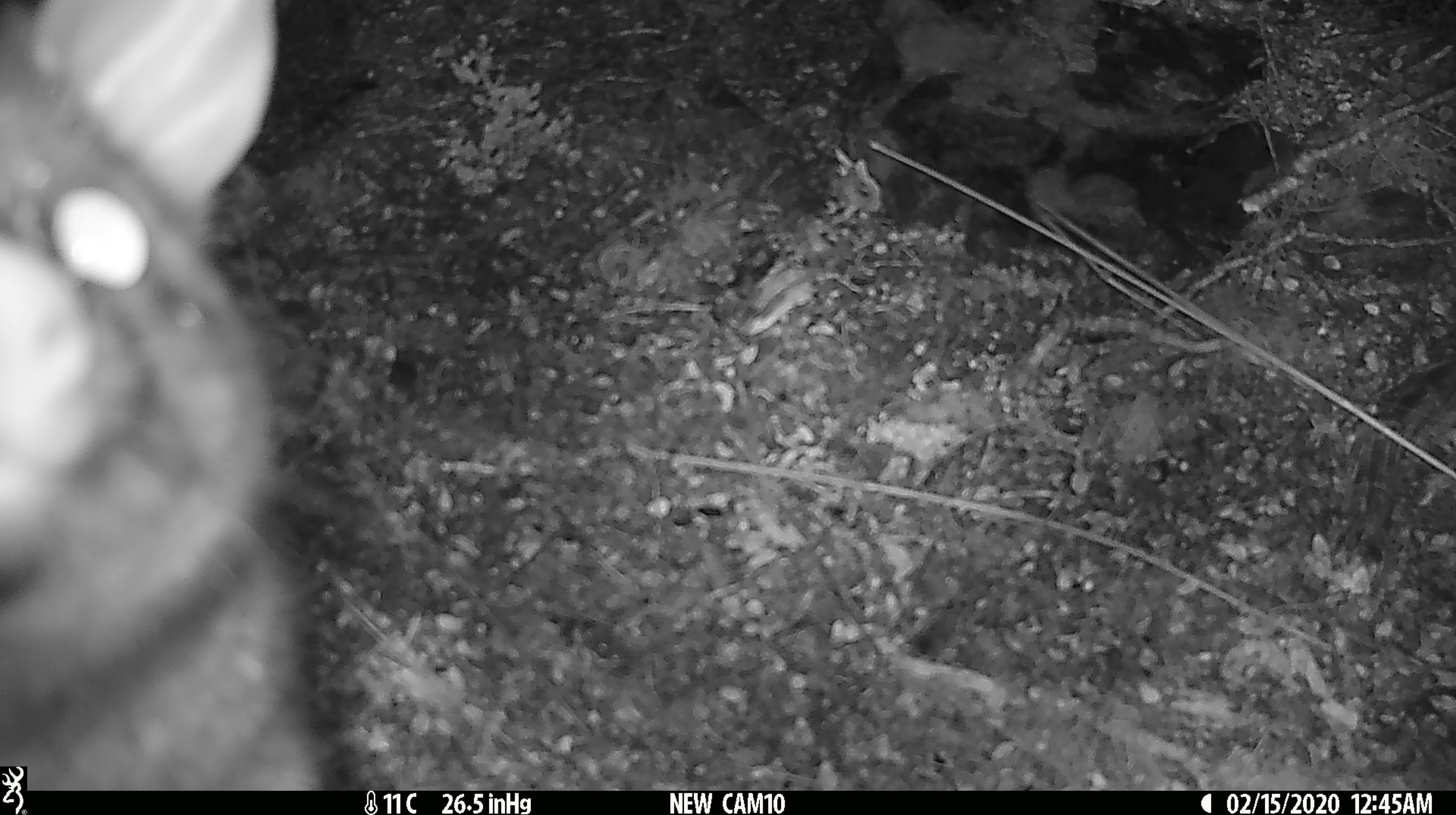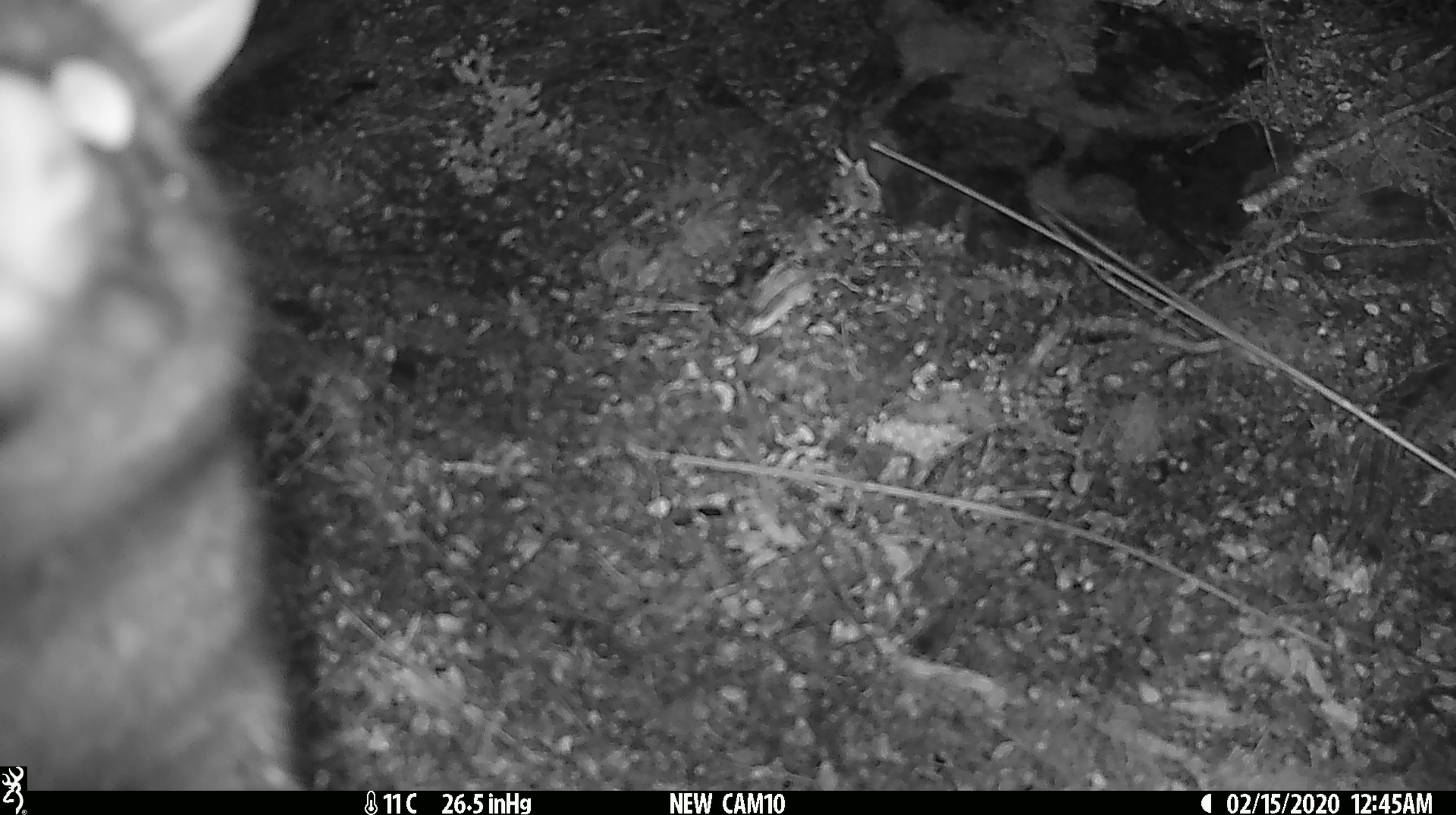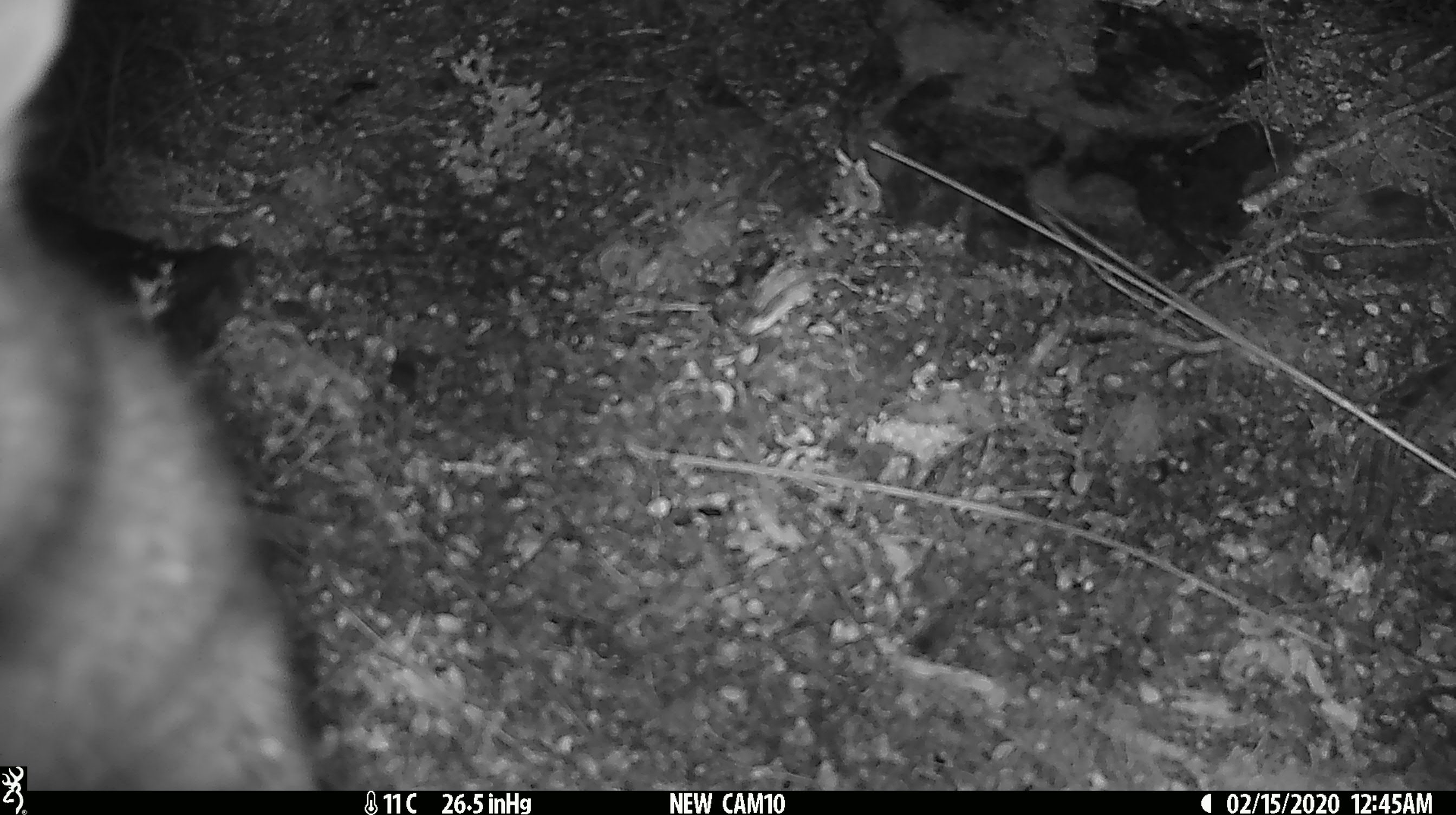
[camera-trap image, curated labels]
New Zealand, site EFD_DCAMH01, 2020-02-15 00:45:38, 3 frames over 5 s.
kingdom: Animalia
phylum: Chordata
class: Mammalia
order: Diprotodontia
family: Phalangeridae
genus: Trichosurus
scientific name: Trichosurus vulpecula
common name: common brushtail possum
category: possum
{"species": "possum (common brushtail possum) (Trichosurus vulpecula)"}